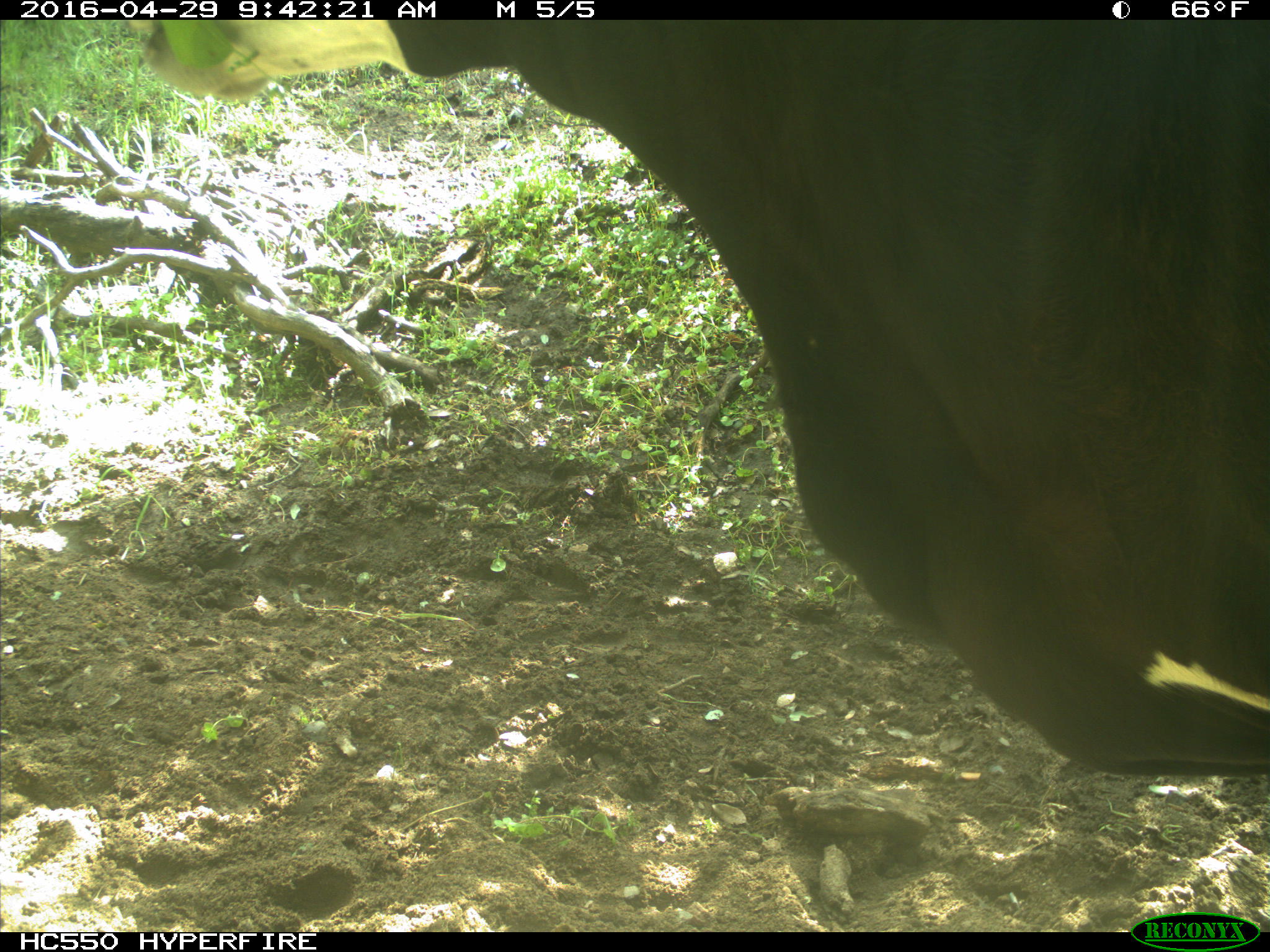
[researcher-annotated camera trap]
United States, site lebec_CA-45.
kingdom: Animalia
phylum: Chordata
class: Mammalia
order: Artiodactyla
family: Bovidae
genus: Bos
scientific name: Bos taurus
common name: domestic cow